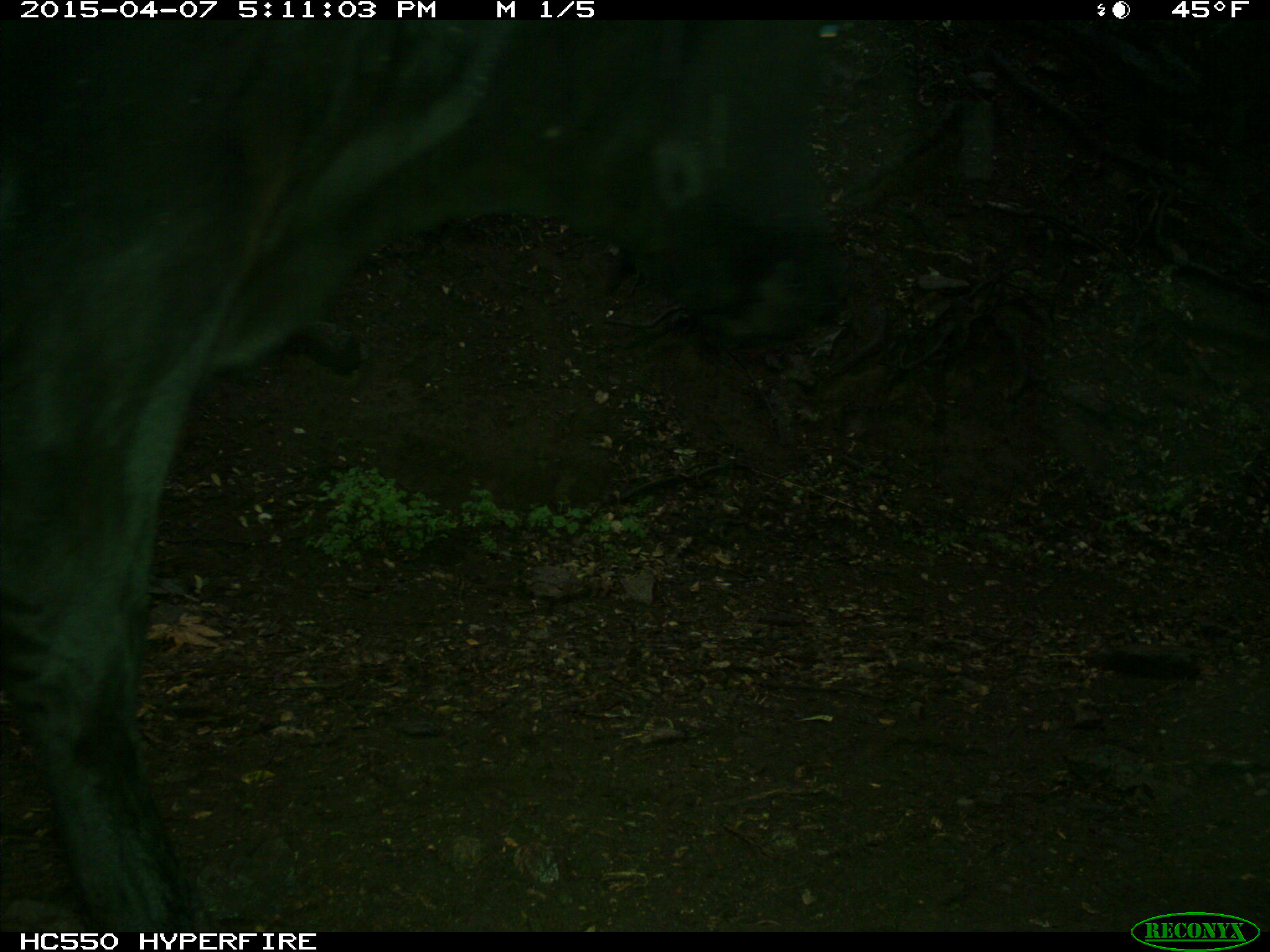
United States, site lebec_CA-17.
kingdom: Animalia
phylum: Chordata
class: Mammalia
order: Artiodactyla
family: Bovidae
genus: Bos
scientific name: Bos taurus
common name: domestic cow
Bos taurus (domestic cow).